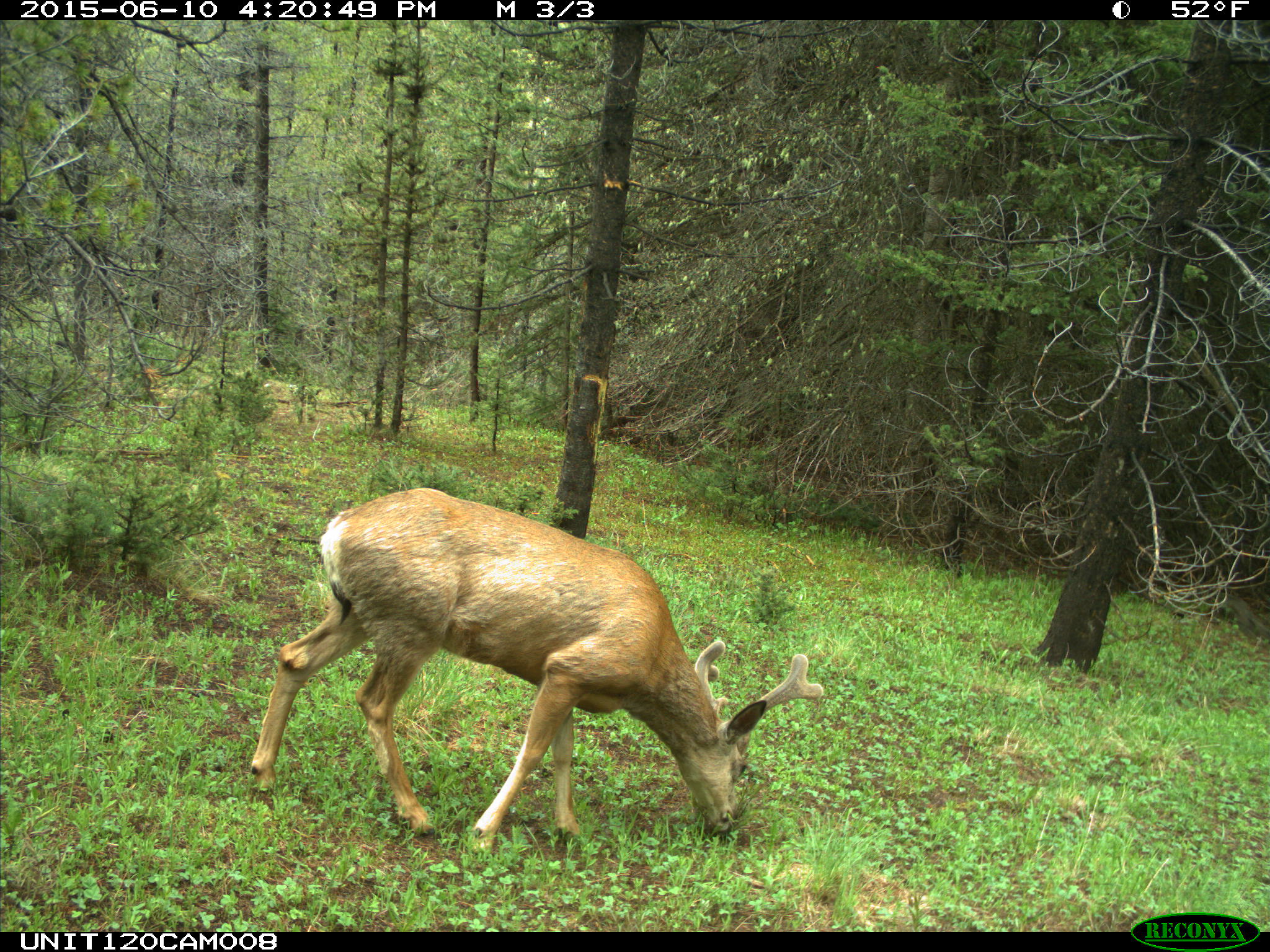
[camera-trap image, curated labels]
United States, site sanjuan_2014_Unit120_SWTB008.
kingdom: Animalia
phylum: Chordata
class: Mammalia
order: Artiodactyla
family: Cervidae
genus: Odocoileus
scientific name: Odocoileus hemionus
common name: mule deer